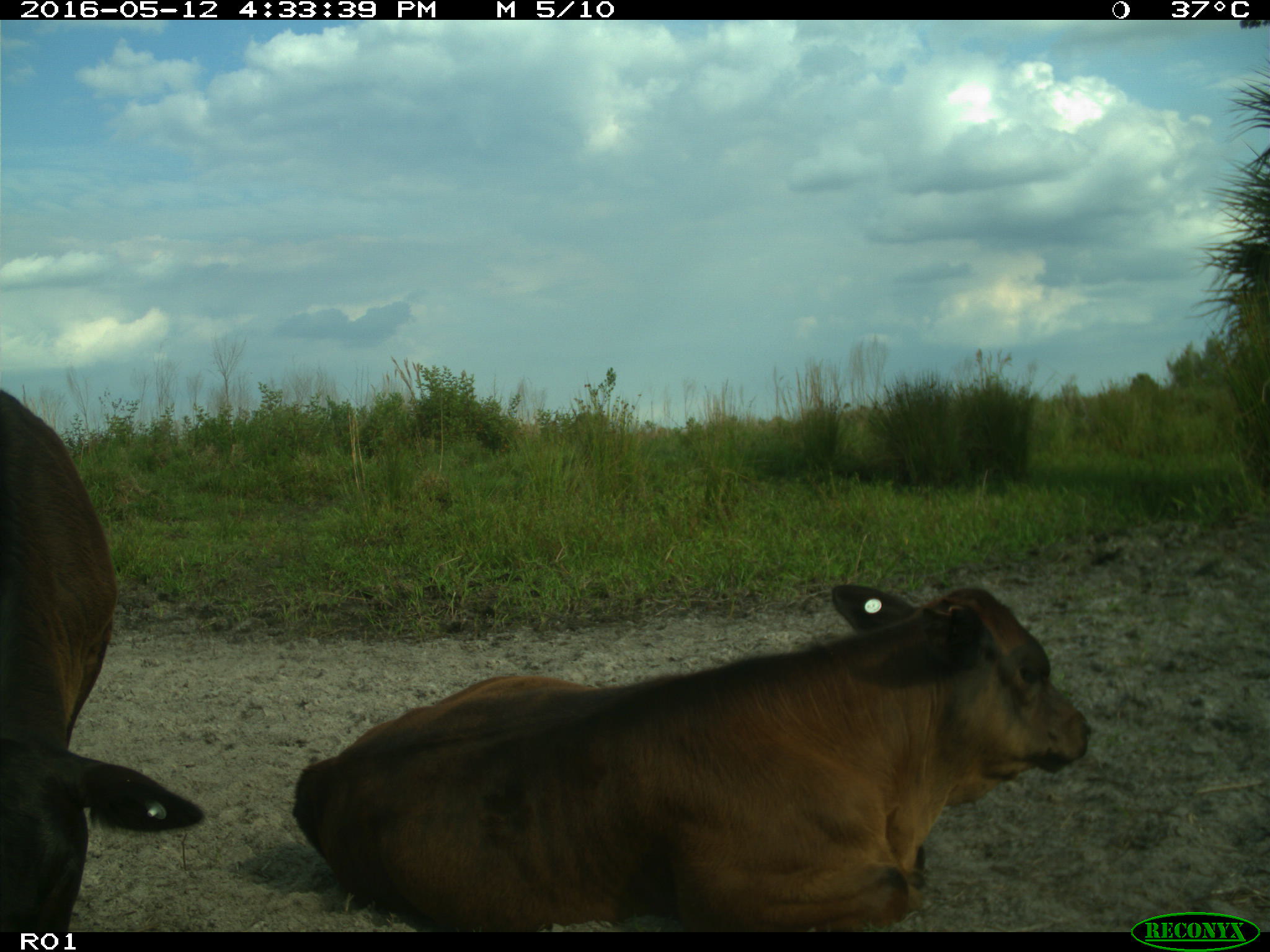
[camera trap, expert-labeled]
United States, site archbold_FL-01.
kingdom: Animalia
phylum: Chordata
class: Mammalia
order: Artiodactyla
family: Bovidae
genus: Bos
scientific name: Bos taurus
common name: domestic cow